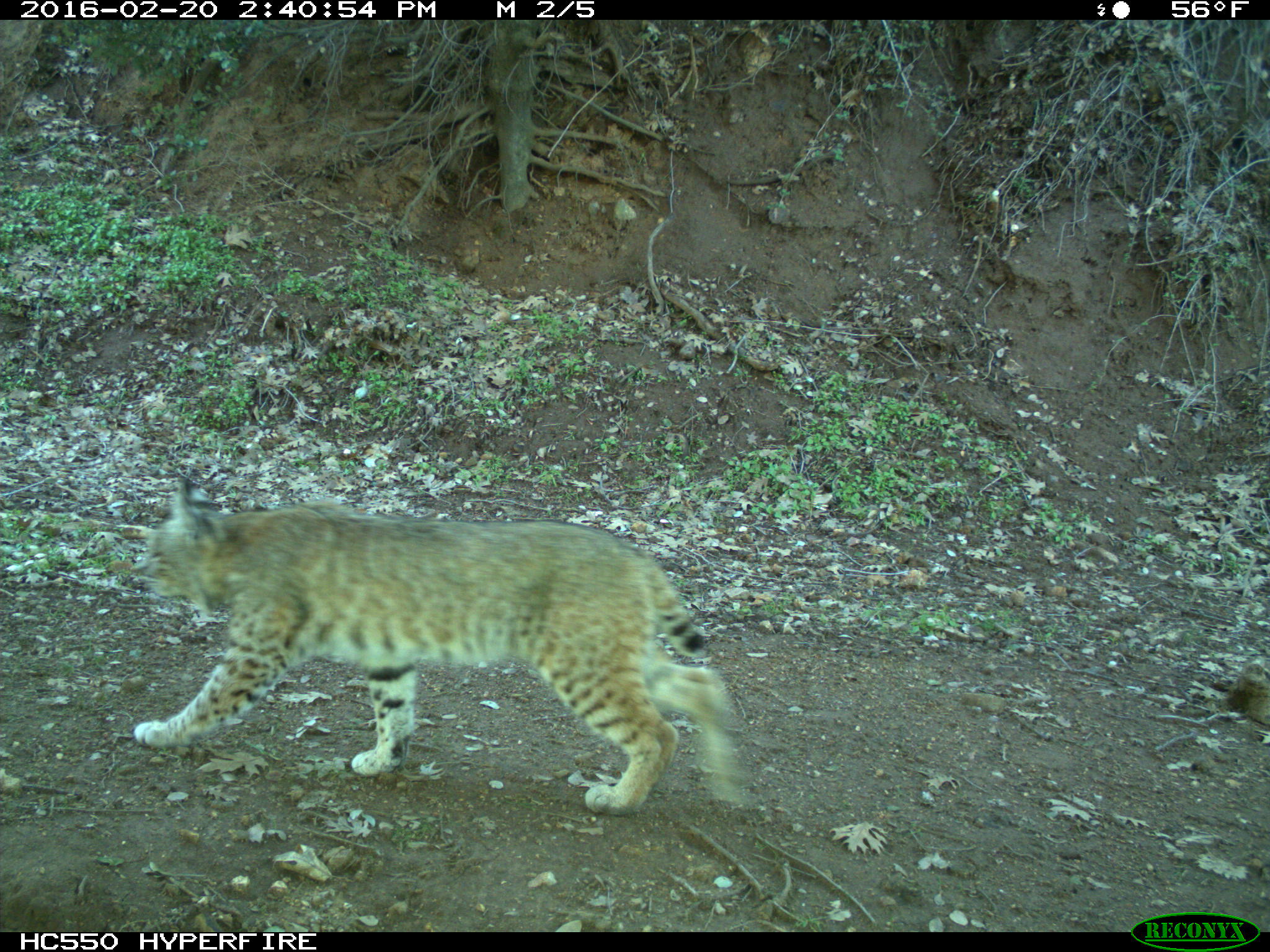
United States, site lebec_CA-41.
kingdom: Animalia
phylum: Chordata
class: Mammalia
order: Carnivora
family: Felidae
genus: Lynx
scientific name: Lynx rufus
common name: bobcat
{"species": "Lynx rufus (bobcat)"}